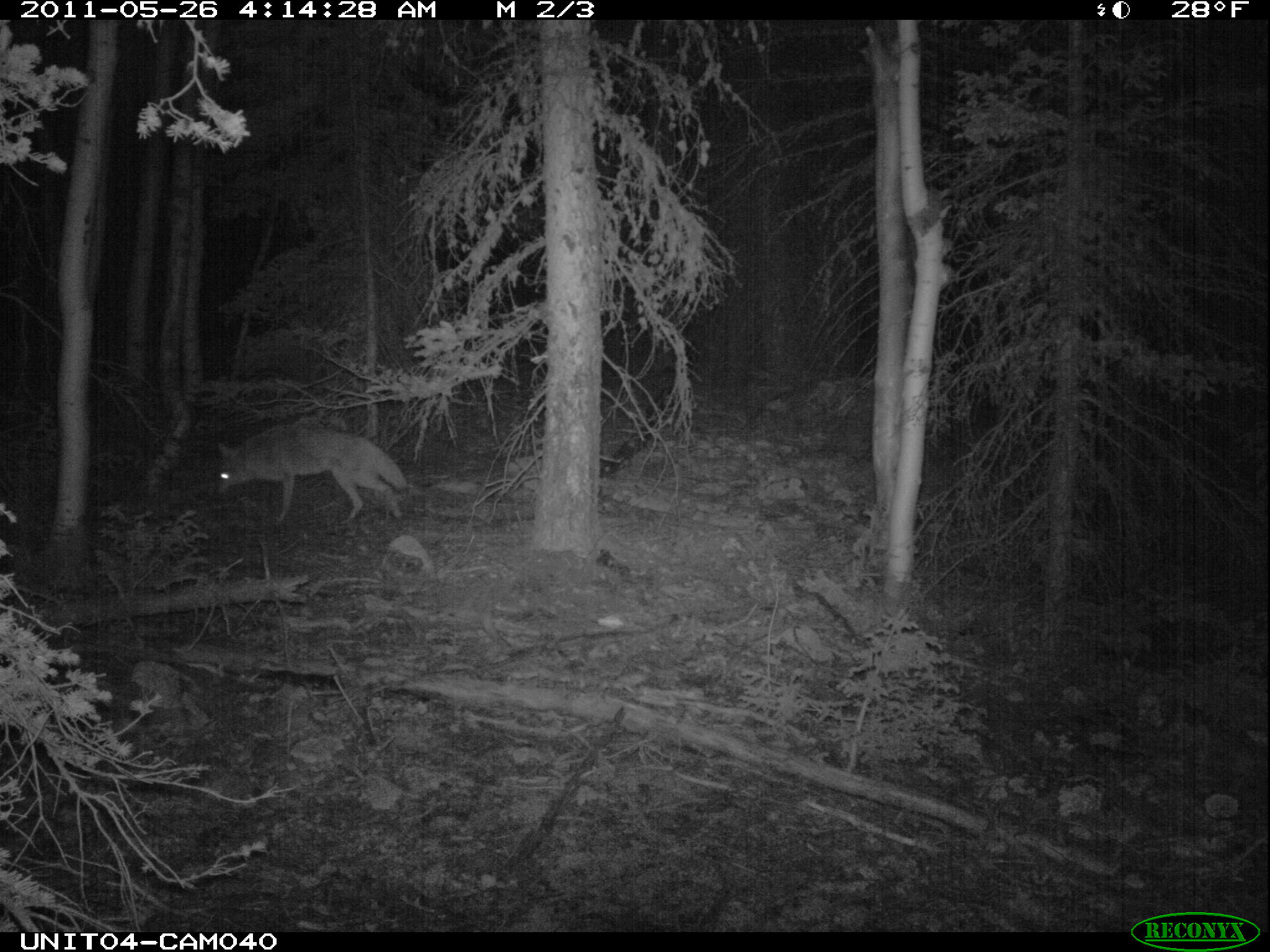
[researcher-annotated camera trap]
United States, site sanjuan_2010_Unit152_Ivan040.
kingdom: Animalia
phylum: Chordata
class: Mammalia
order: Carnivora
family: Canidae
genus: Canis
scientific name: Canis latrans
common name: coyote